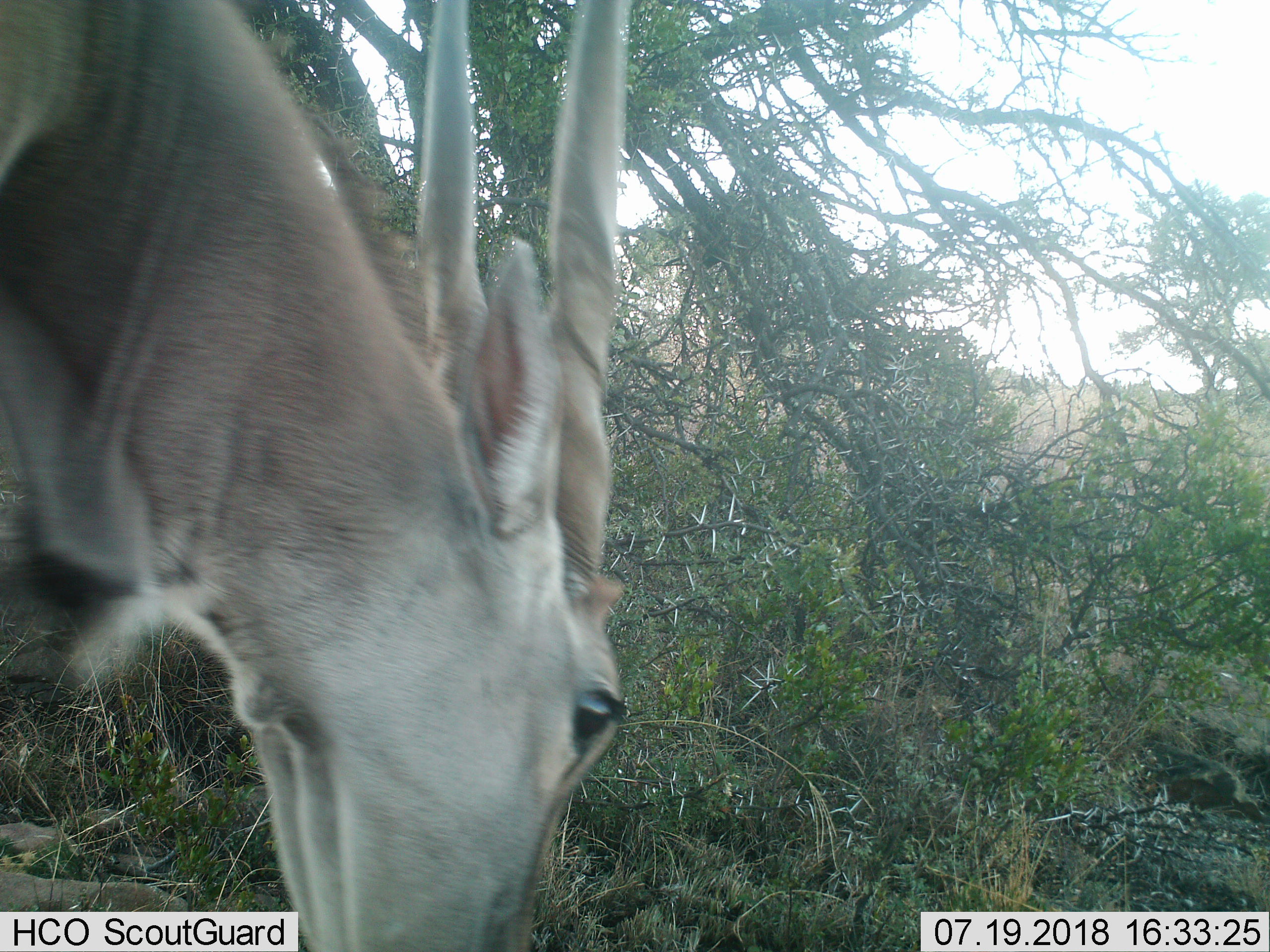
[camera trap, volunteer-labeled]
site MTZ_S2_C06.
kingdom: Animalia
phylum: Chordata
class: Mammalia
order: Artiodactyla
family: Bovidae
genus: Tragelaphus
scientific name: Tragelaphus oryx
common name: eland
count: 1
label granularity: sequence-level